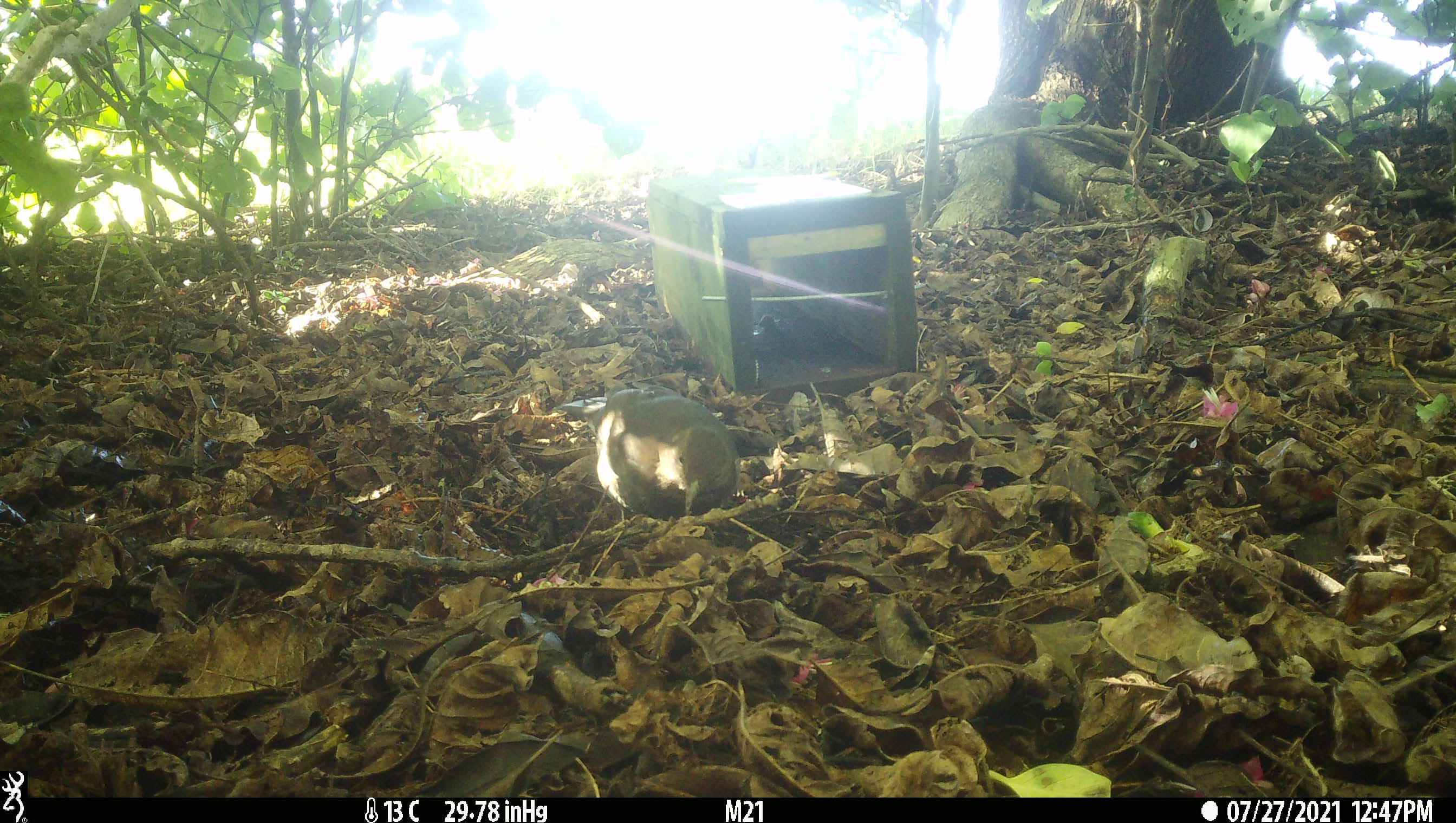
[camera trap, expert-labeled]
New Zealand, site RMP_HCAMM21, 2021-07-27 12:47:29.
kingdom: Animalia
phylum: Chordata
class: Aves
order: Passeriformes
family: Turdidae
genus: Turdus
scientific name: Turdus merula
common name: eurasian blackbird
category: blackbird